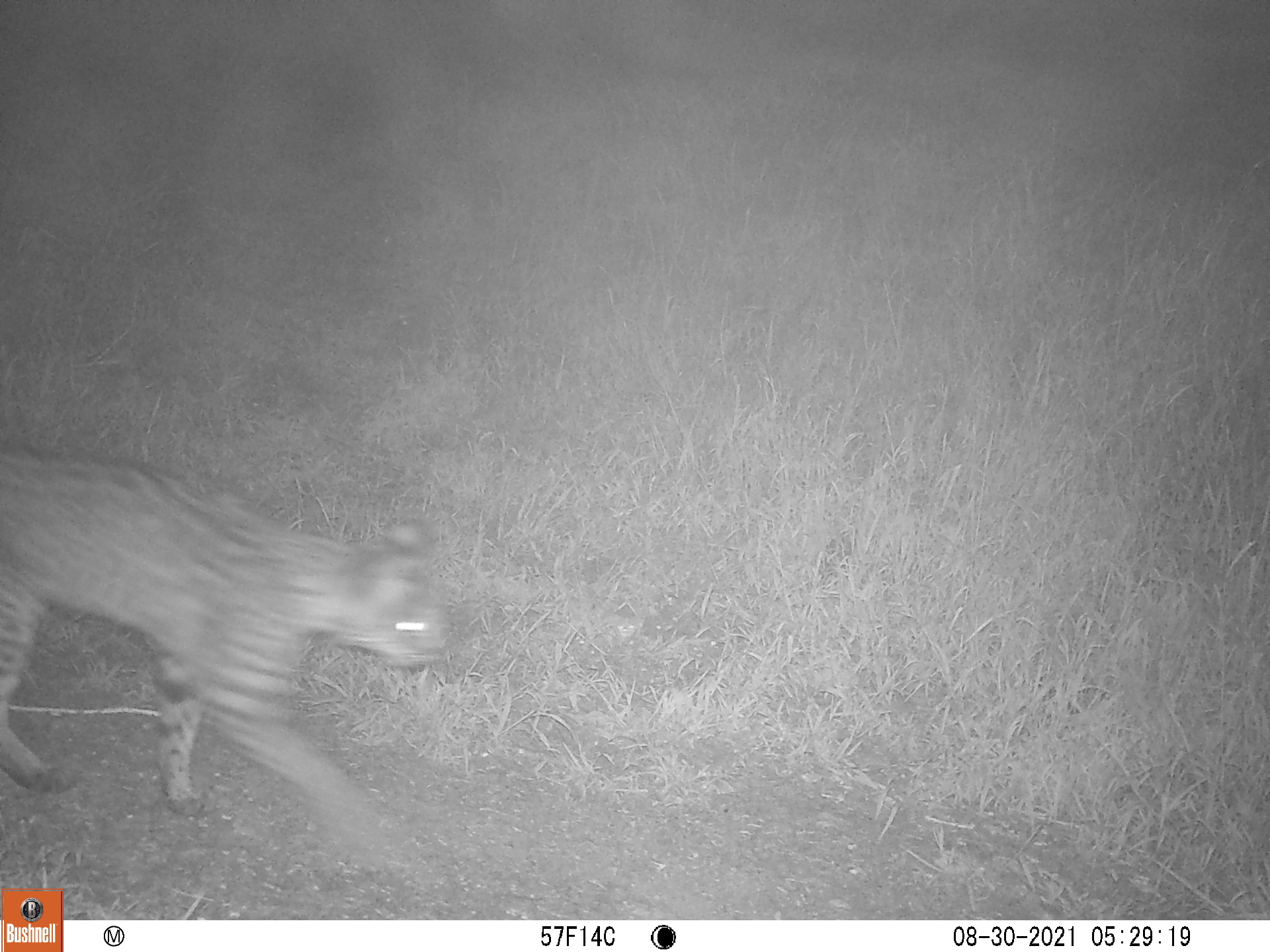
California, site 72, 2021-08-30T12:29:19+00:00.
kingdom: Animalia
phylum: Chordata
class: Mammalia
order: Carnivora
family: Felidae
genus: Lynx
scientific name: Lynx rufus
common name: bobcat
Bobcat (Lynx rufus).